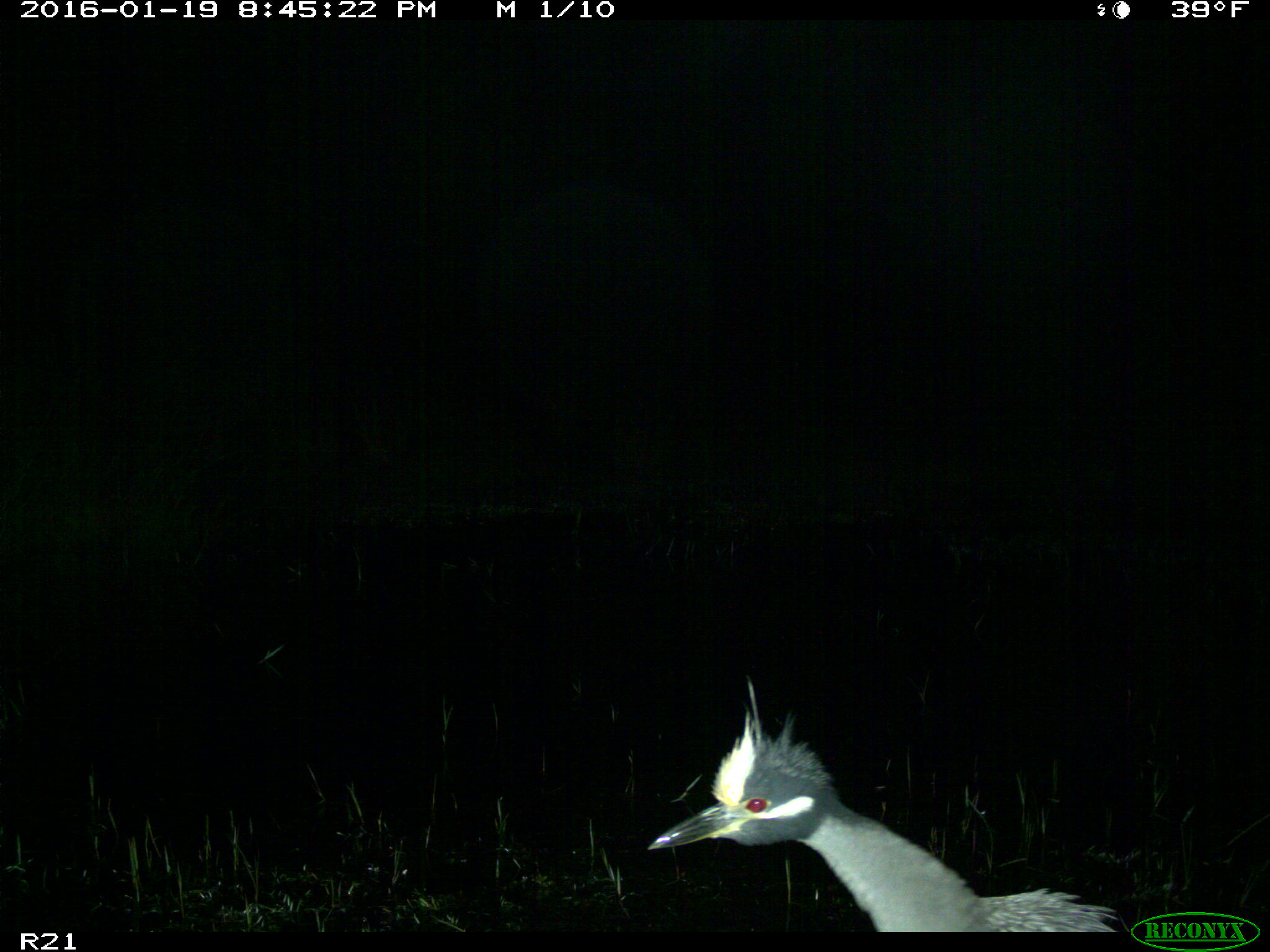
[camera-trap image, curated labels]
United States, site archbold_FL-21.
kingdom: Animalia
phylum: Chordata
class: Aves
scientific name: Aves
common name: birds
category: unidentified bird